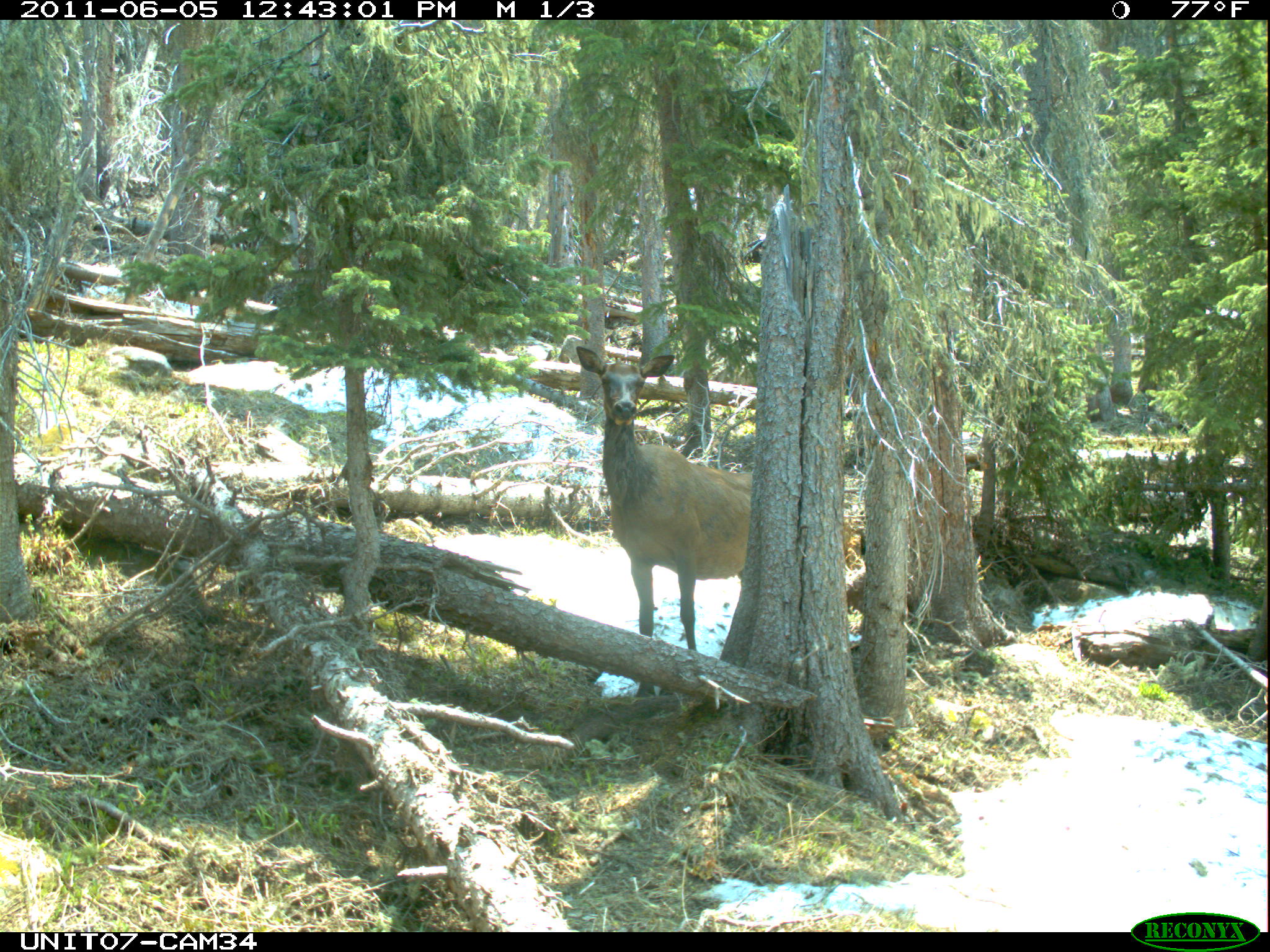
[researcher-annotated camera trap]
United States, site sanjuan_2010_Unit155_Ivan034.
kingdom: Animalia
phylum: Chordata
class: Mammalia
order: Artiodactyla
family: Cervidae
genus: Cervus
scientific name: Cervus elaphus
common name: red deer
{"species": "Cervus elaphus (red deer)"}